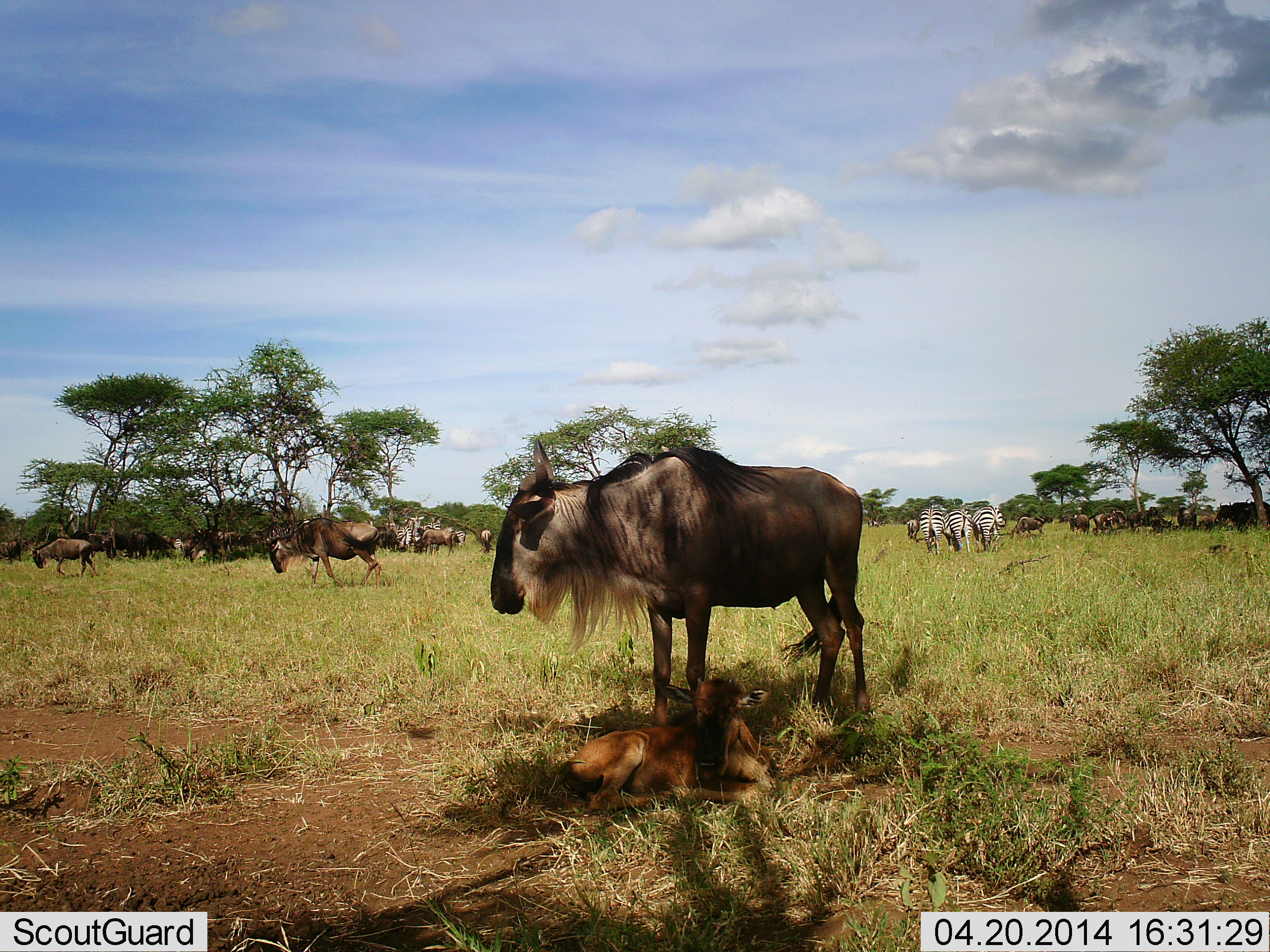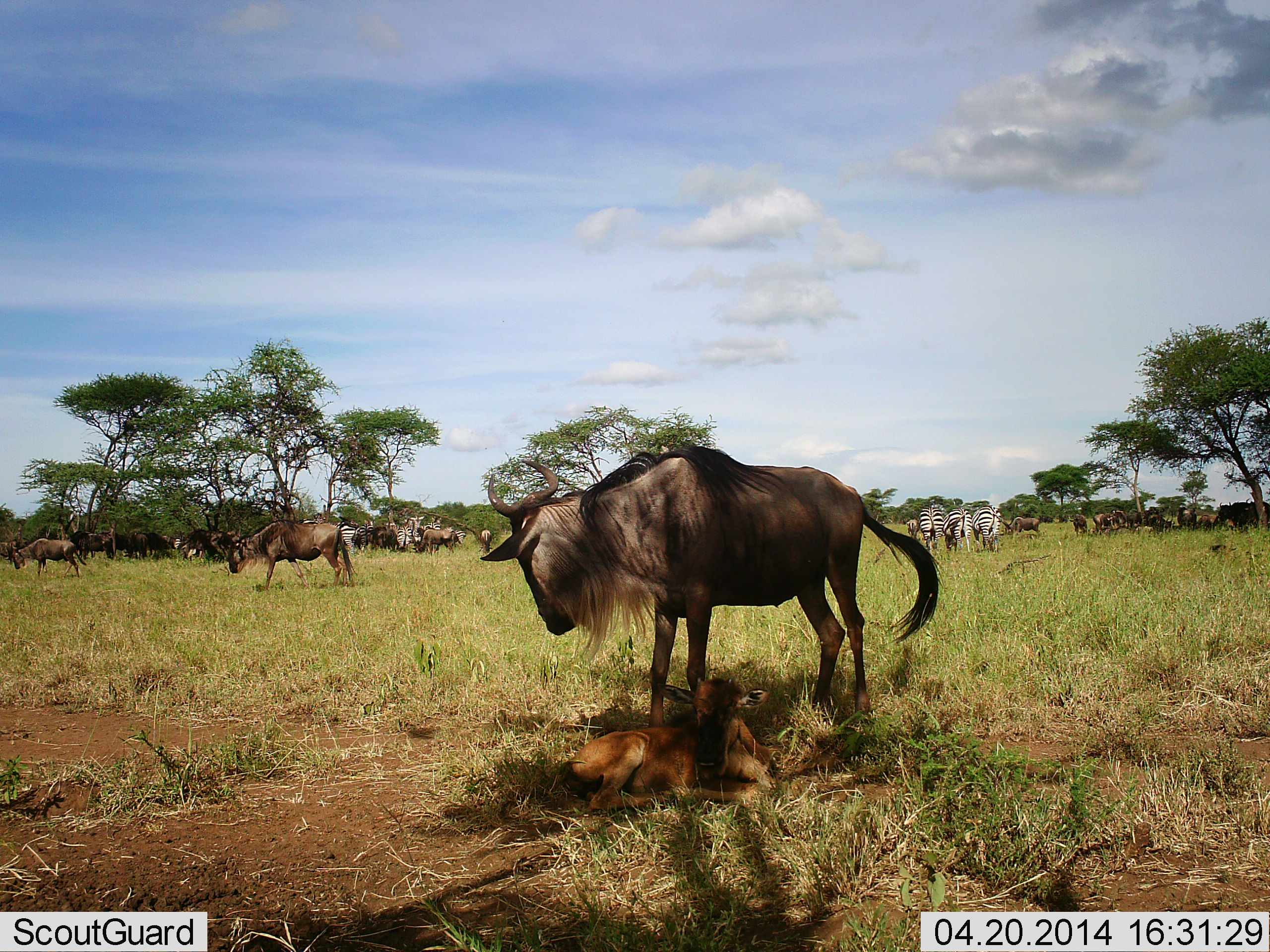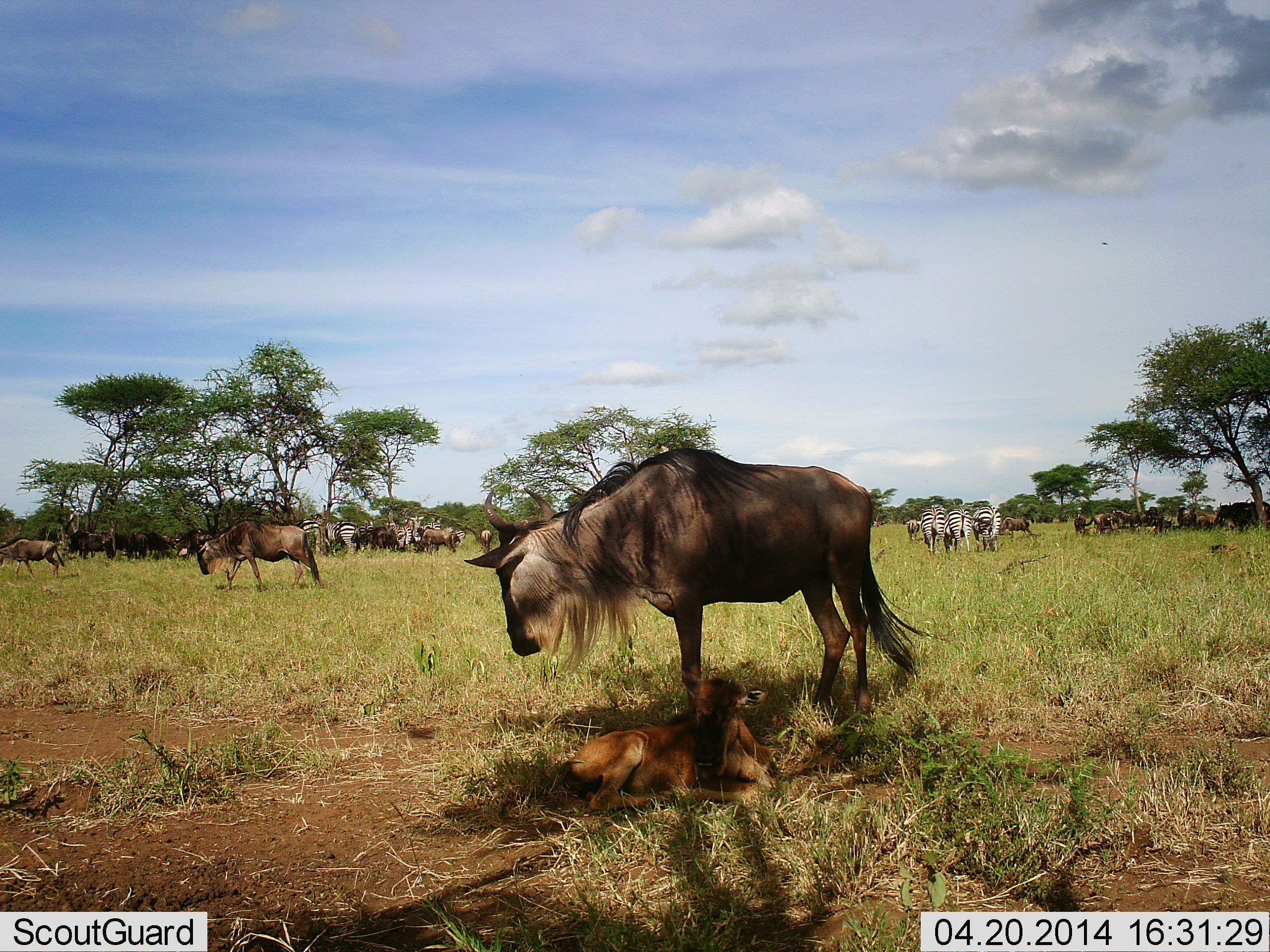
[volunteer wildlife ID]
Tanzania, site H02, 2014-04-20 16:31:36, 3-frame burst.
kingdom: Animalia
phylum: Chordata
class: Mammalia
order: Artiodactyla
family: Bovidae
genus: Connochaetes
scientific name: Connochaetes taurinus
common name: blue wildebeest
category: wildebeest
Wildebeest (blue wildebeest) (Connochaetes taurinus), count 11-50. Behavior (volunteer vote fractions): standing 83%, resting 42%, moving 58%, interacting 17%. Young present (vote fraction): 83%. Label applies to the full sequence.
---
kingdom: Animalia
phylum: Chordata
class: Mammalia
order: Perissodactyla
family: Equidae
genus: Equus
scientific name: Equus quagga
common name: plains zebra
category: zebra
Zebra (plains zebra) (Equus quagga), count 5. Behavior (volunteer vote fractions): standing 80%, resting 0%, moving 0%, interacting 10%. Young present (vote fraction): 0%. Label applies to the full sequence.